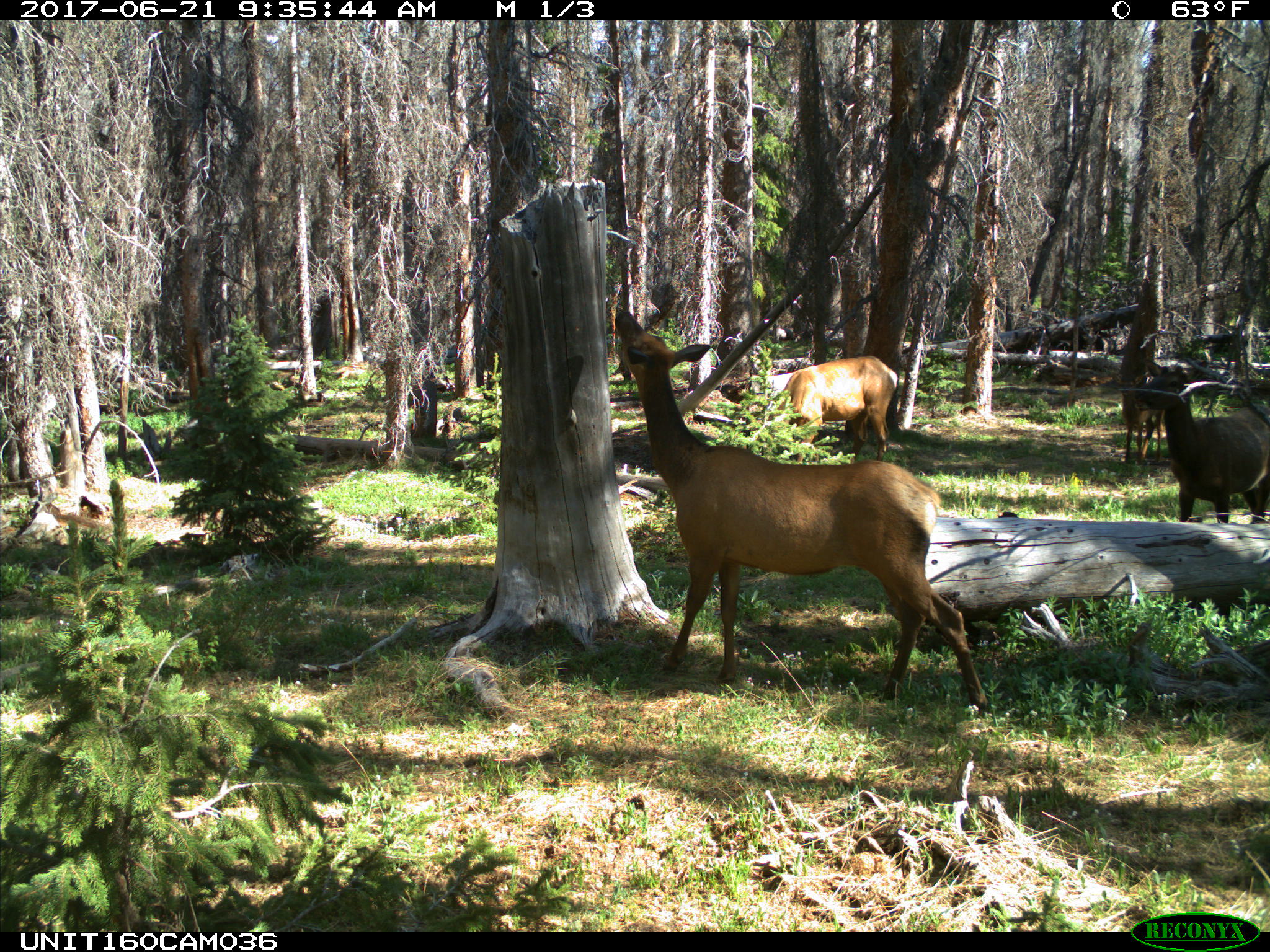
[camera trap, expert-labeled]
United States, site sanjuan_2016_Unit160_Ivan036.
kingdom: Animalia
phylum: Chordata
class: Mammalia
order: Artiodactyla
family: Cervidae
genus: Cervus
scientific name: Cervus elaphus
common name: red deer